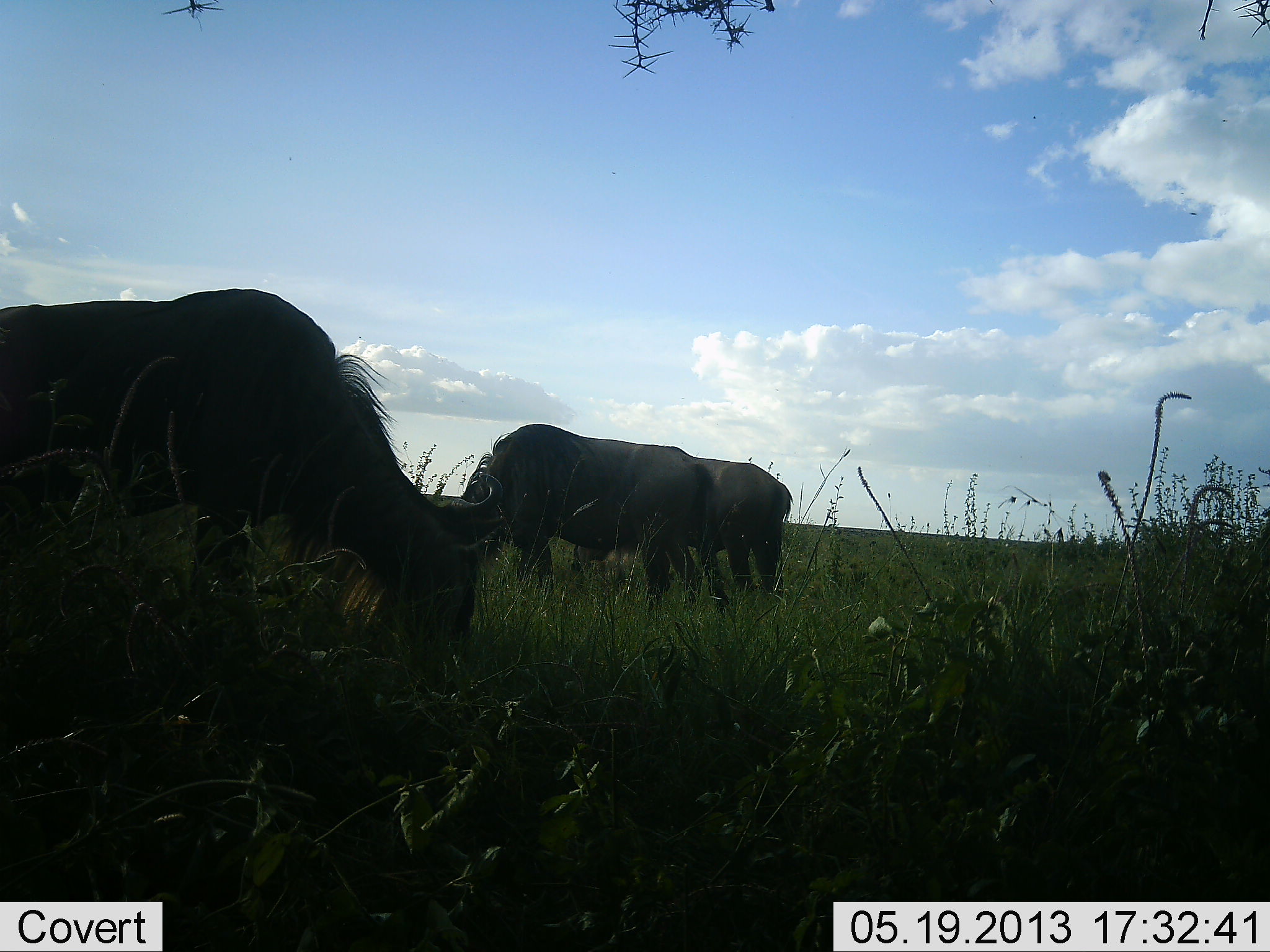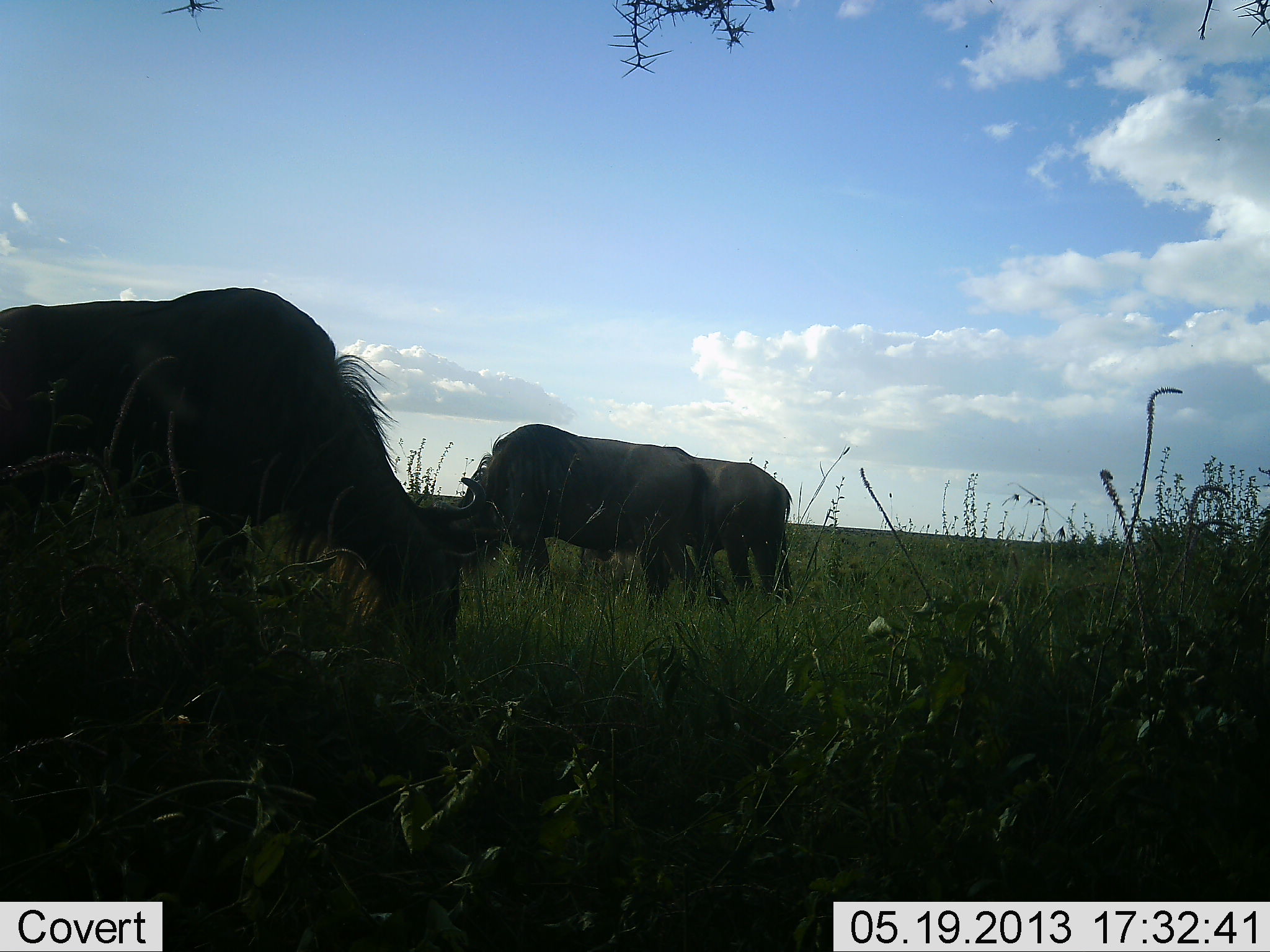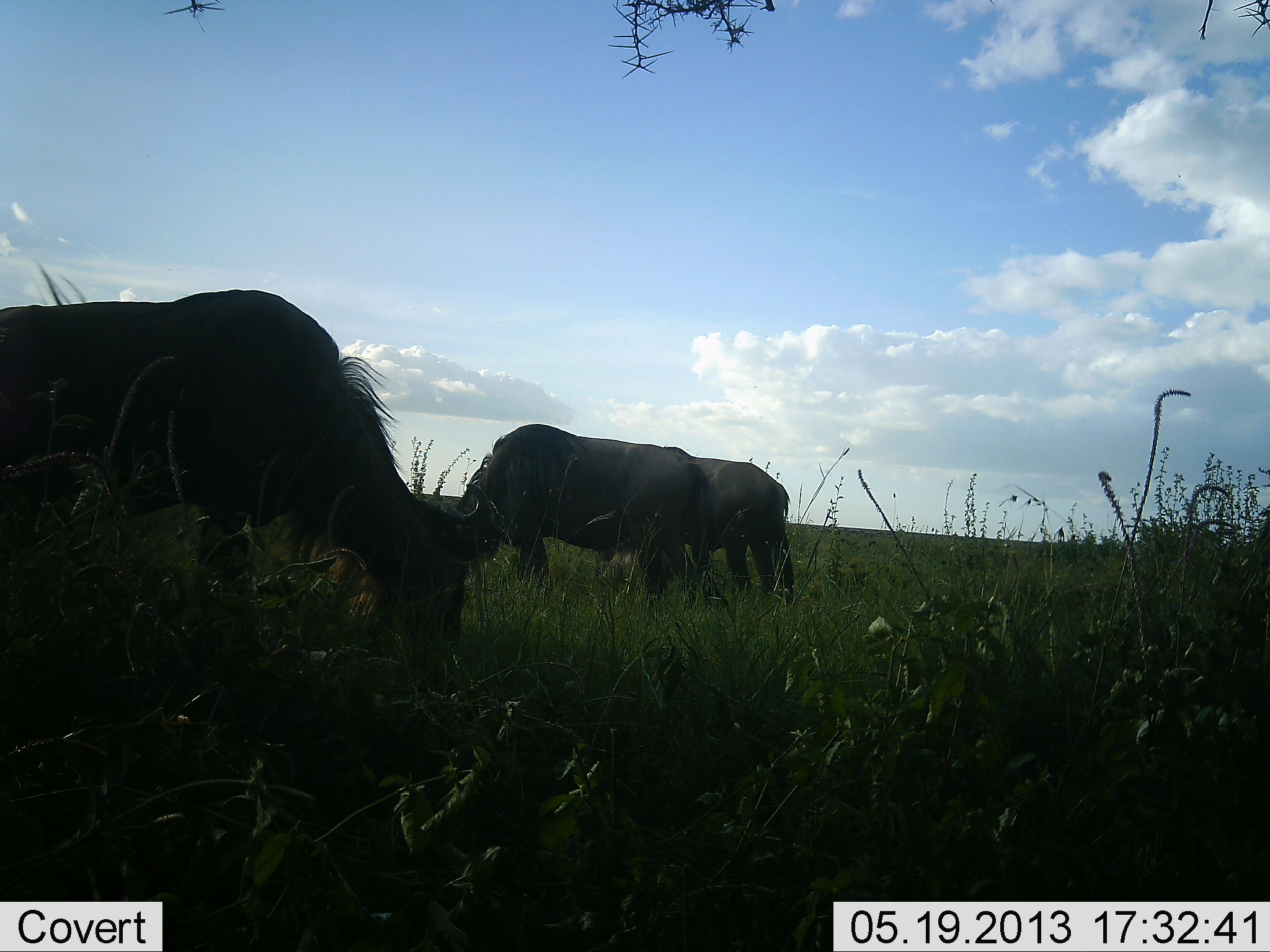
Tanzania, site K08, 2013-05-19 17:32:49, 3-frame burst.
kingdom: Animalia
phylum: Chordata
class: Mammalia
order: Artiodactyla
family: Bovidae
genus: Connochaetes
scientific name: Connochaetes taurinus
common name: blue wildebeest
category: wildebeest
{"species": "wildebeest (blue wildebeest) (Connochaetes taurinus)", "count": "3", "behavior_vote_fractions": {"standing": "23%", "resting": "3%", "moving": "6%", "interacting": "0%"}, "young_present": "0%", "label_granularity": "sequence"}